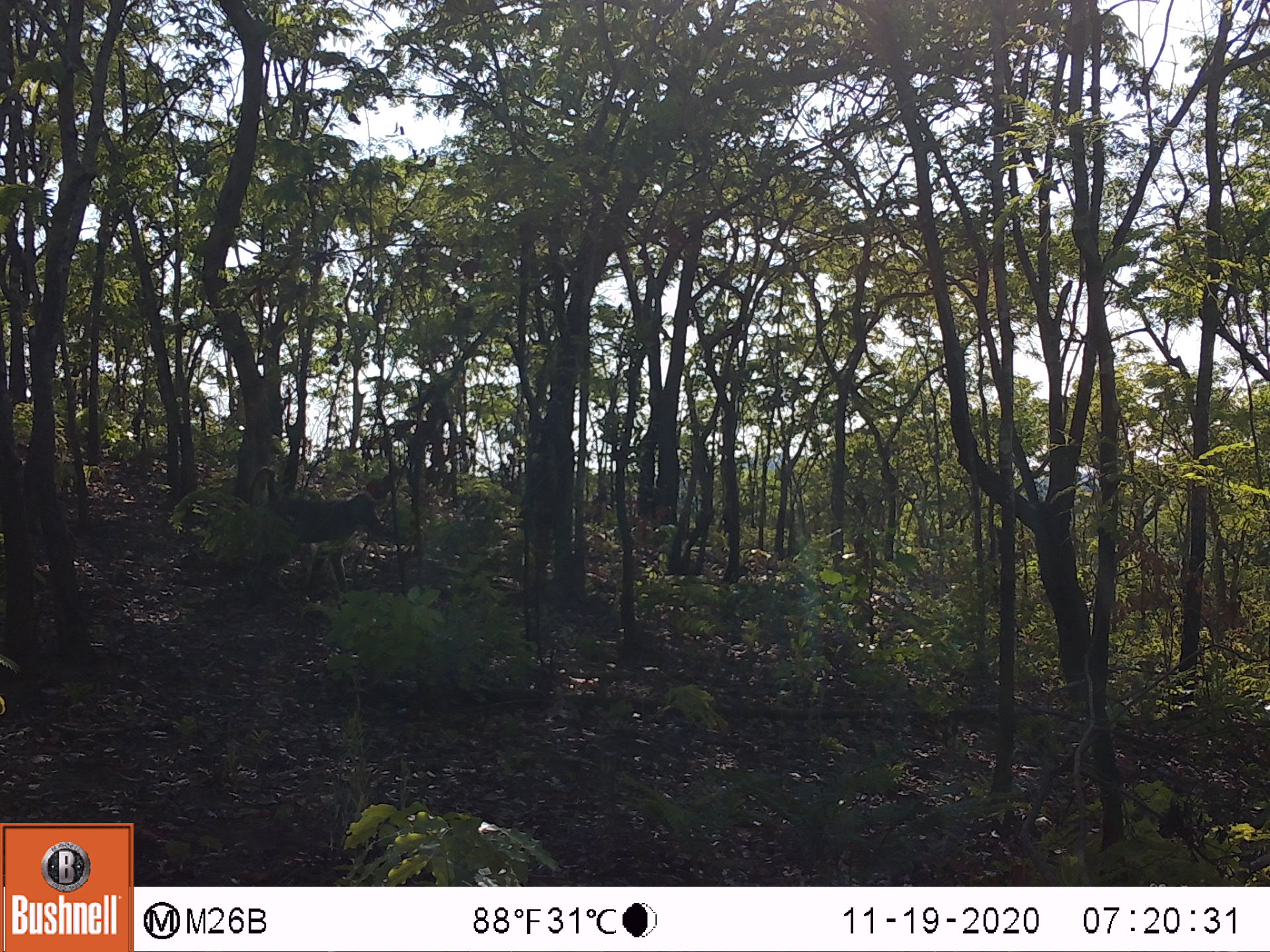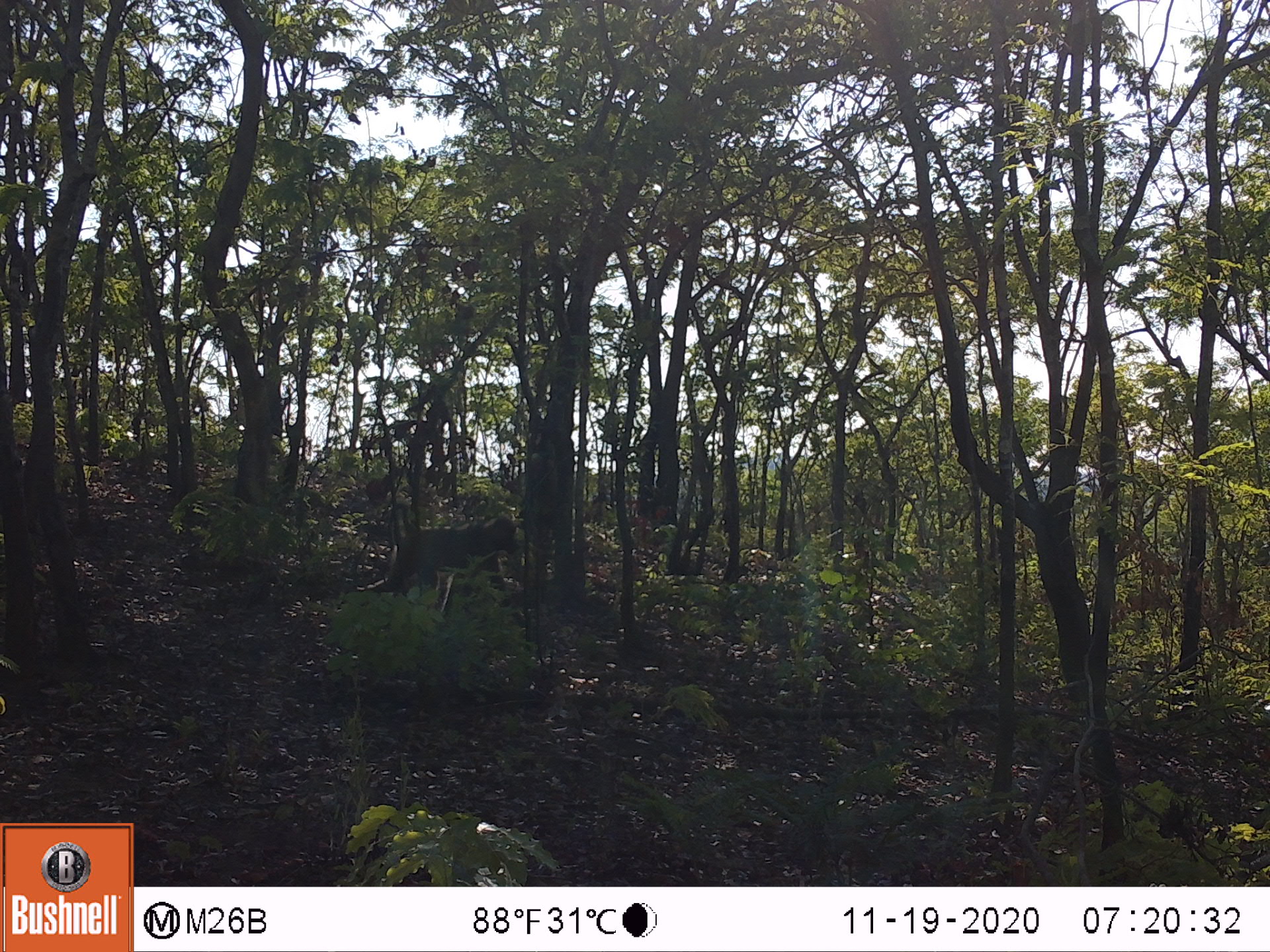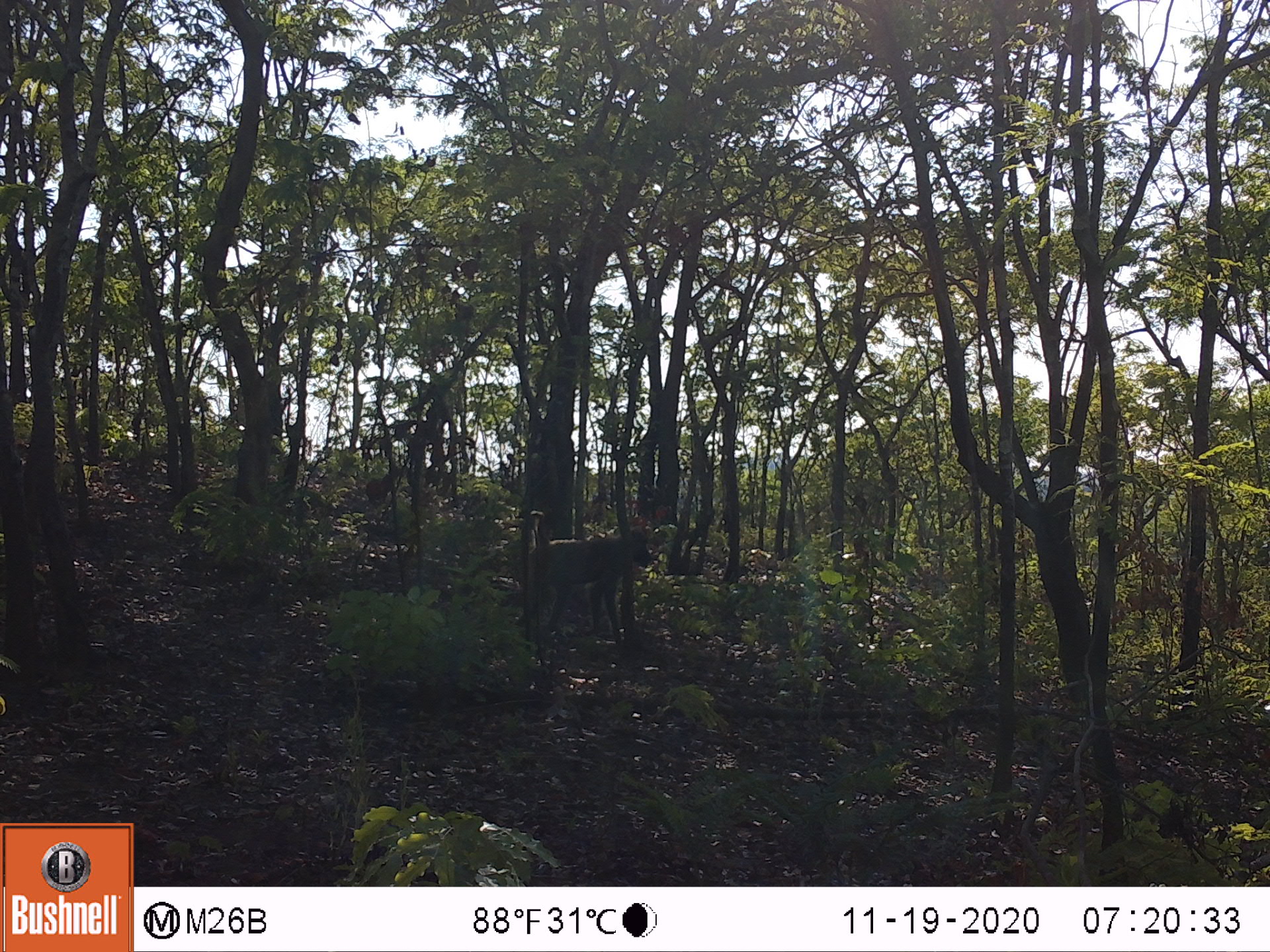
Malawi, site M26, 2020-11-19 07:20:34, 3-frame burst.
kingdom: Animalia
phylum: Chordata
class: Mammalia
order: Primates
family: Cercopithecidae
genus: Papio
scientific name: Papio cynocephalus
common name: yellow baboon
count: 1